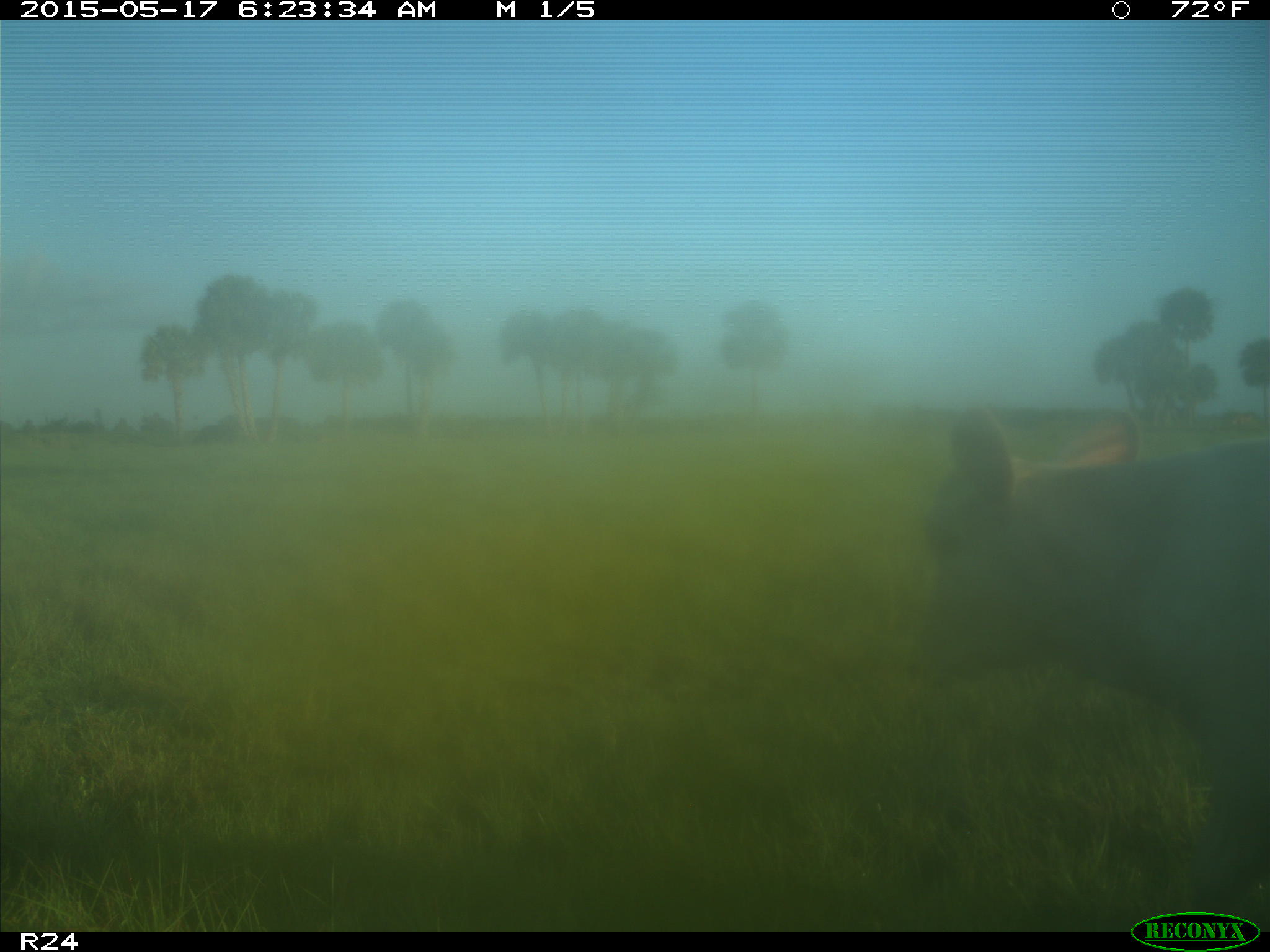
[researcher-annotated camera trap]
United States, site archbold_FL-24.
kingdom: Animalia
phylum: Chordata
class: Mammalia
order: Artiodactyla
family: Bovidae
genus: Bos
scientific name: Bos taurus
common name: domestic cow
Bos taurus (domestic cow).